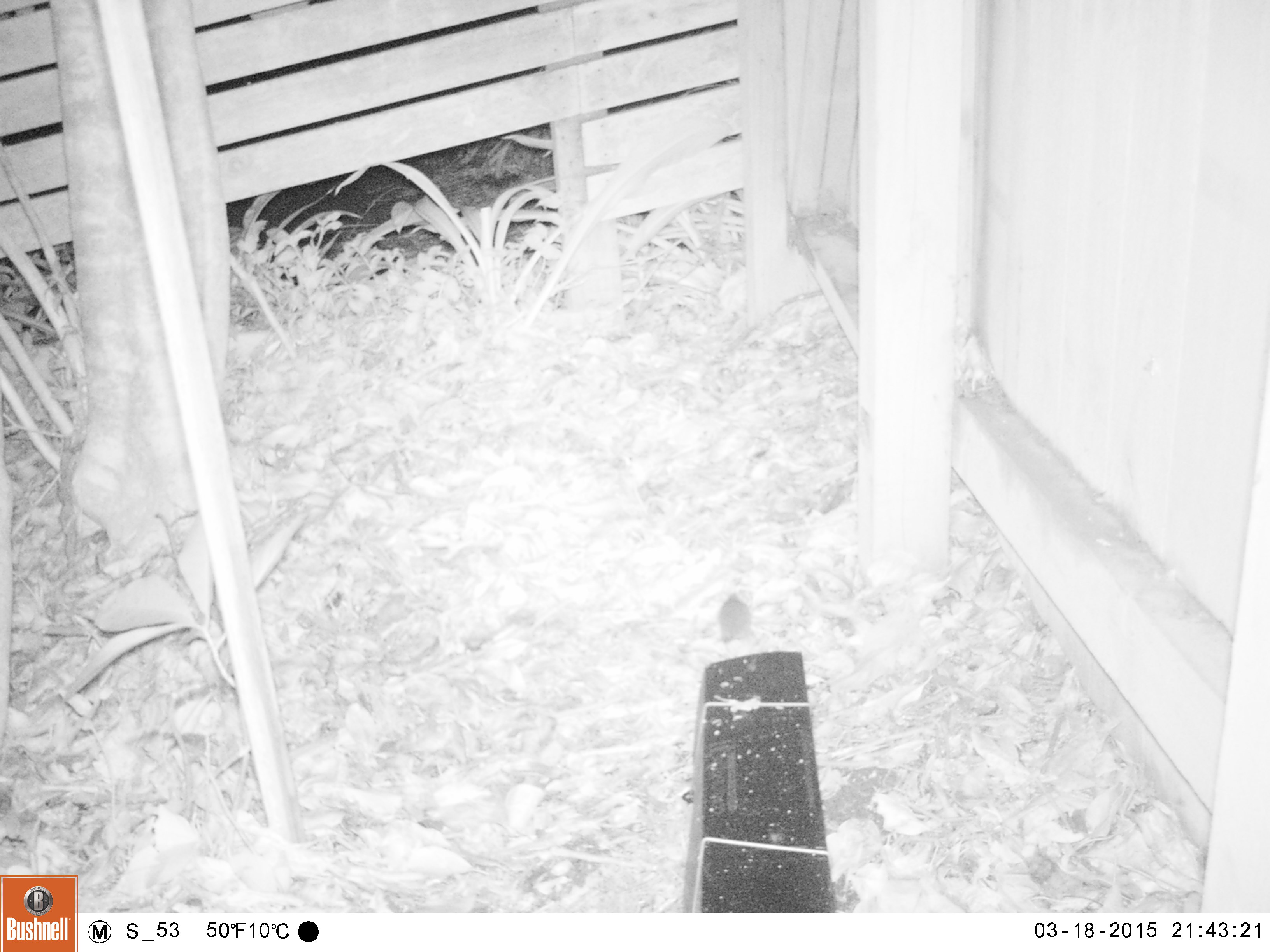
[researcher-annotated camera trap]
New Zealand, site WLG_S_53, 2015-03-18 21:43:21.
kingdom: Animalia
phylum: Chordata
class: Mammalia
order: Rodentia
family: Muridae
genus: Mus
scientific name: Mus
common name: mouse